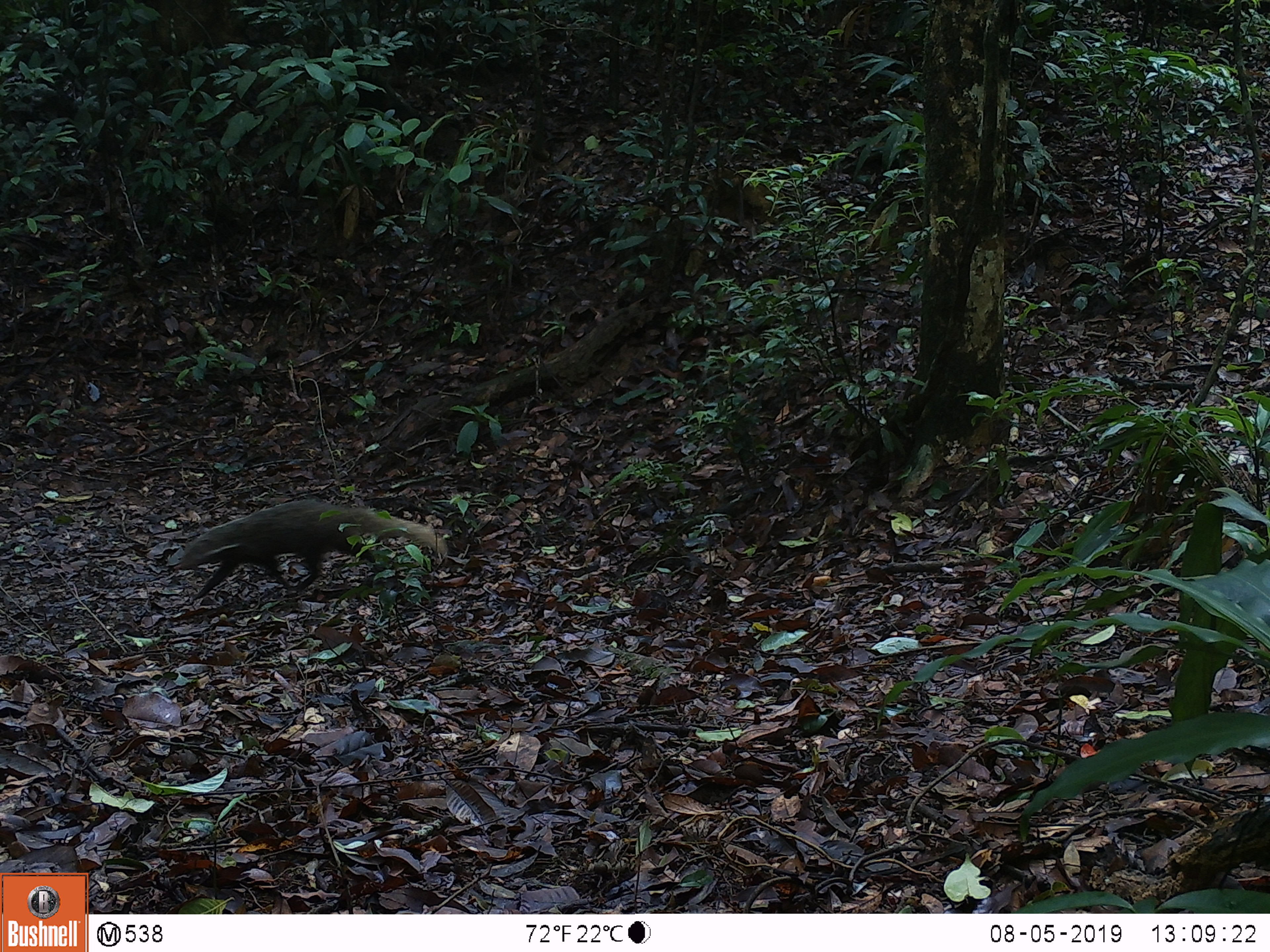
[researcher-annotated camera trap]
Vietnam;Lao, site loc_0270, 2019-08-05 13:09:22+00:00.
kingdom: Animalia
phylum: Chordata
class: Mammalia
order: Carnivora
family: Herpestidae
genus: Urva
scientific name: Urva urva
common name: crab-eating mongoose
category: crab eating mongoose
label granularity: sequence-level